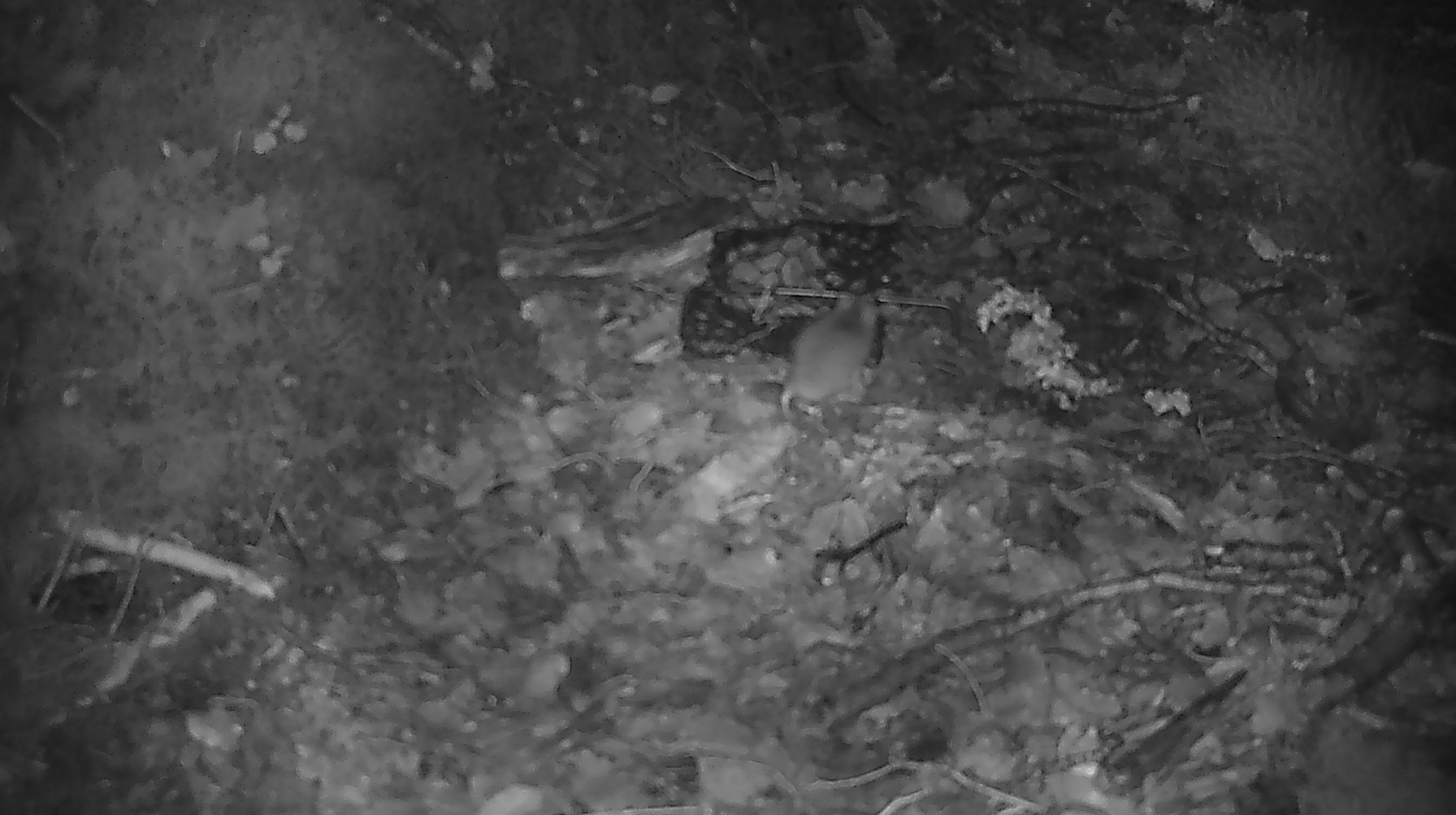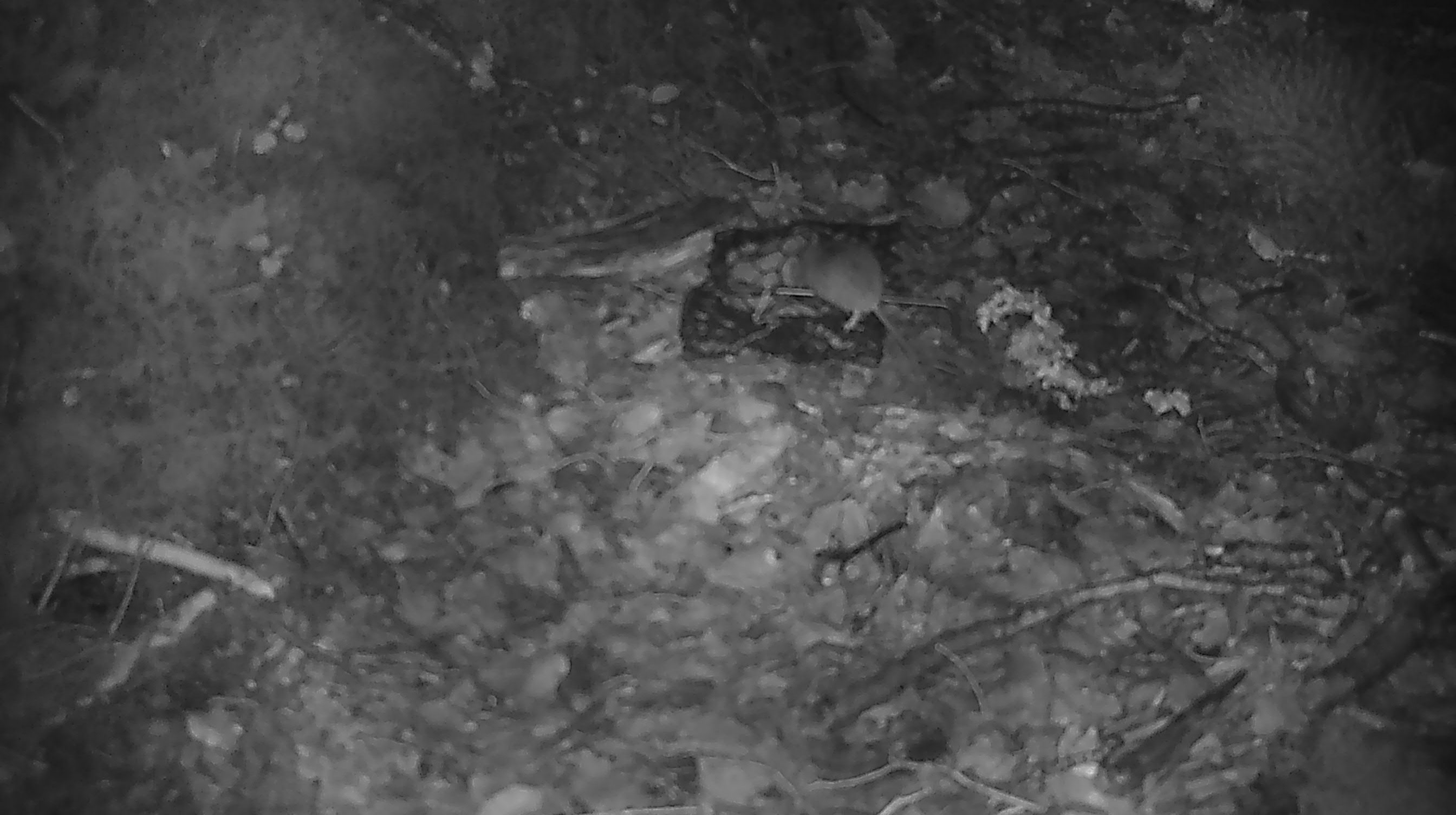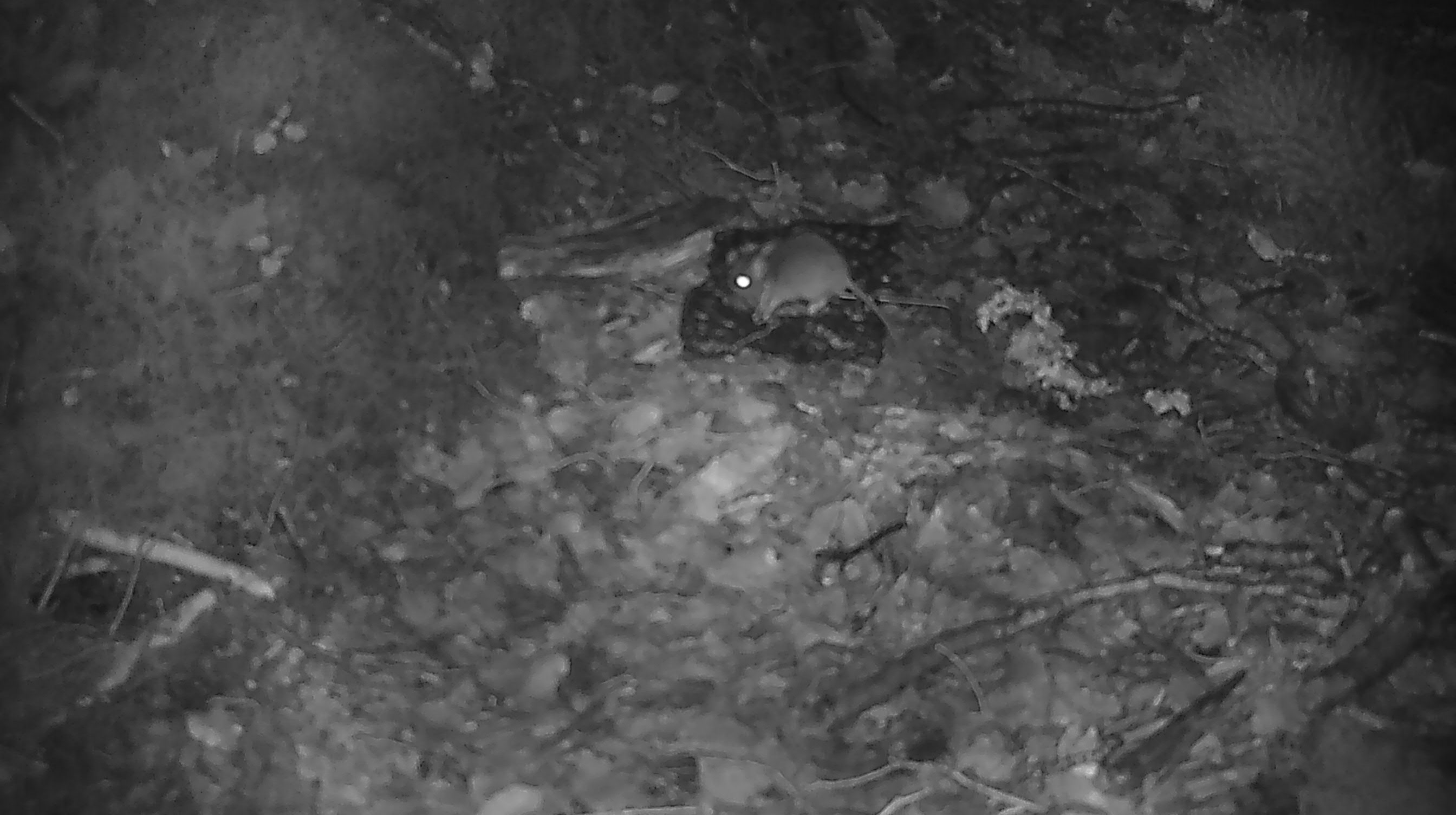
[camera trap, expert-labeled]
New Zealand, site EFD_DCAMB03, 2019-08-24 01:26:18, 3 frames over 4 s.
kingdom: Animalia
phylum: Chordata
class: Mammalia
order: Rodentia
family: Muridae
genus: Mus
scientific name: Mus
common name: mouse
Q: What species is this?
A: Mouse (Mus).